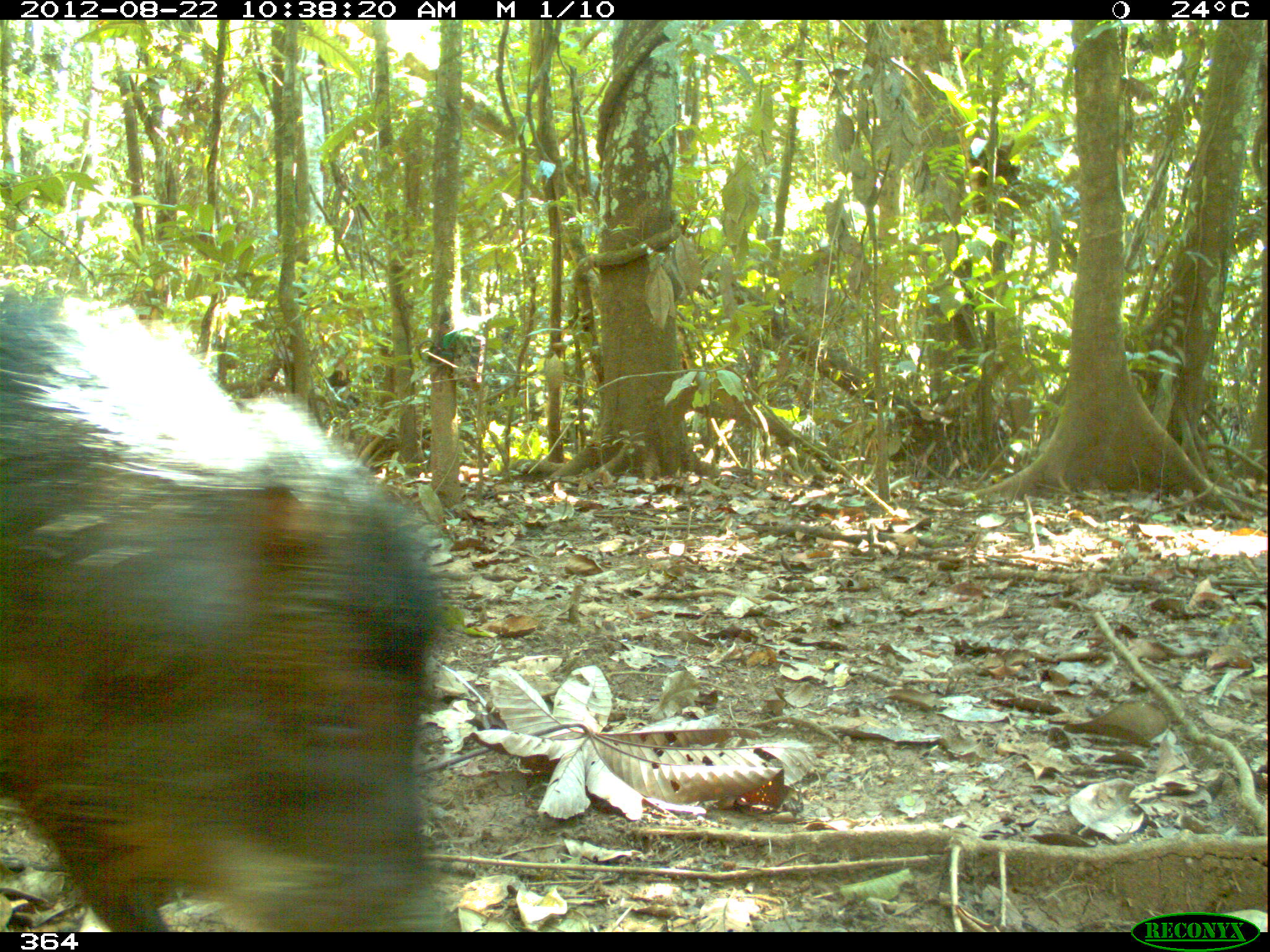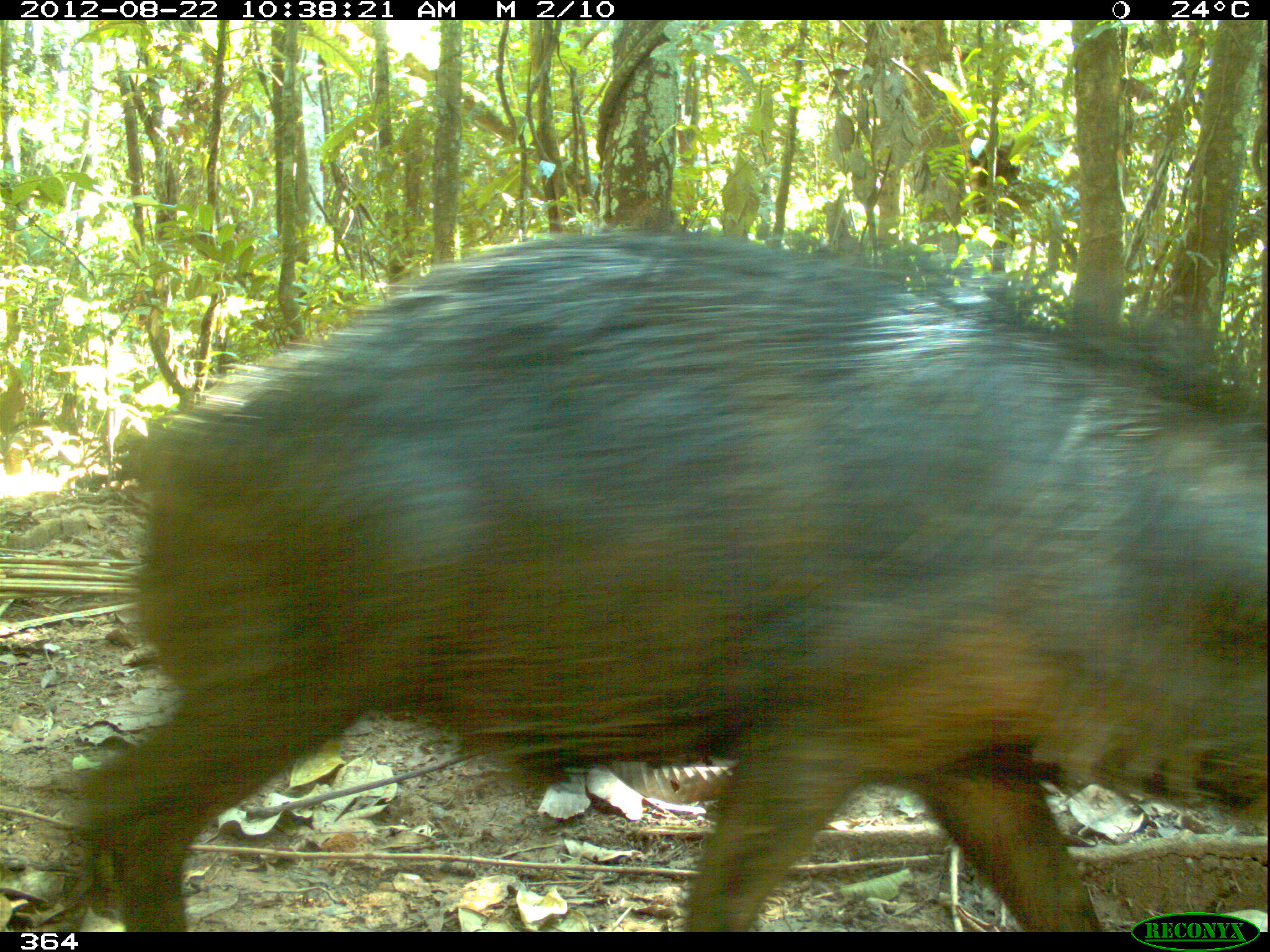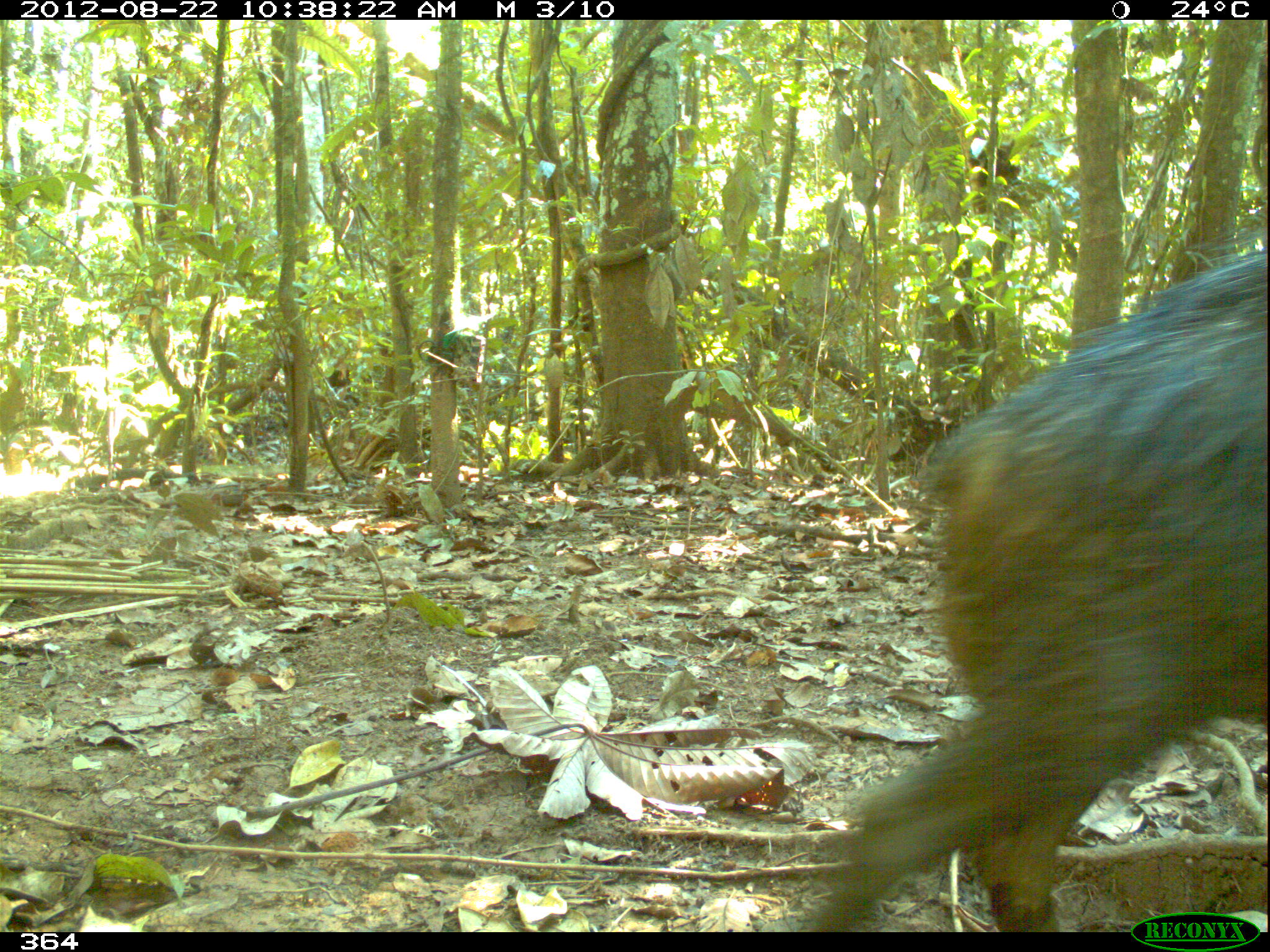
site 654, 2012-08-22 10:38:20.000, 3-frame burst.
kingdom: Animalia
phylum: Chordata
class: Mammalia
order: Artiodactyla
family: Tayassuidae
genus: Tayassu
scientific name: Tayassu pecari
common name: white-lipped peccary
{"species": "Tayassu pecari (white-lipped peccary)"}